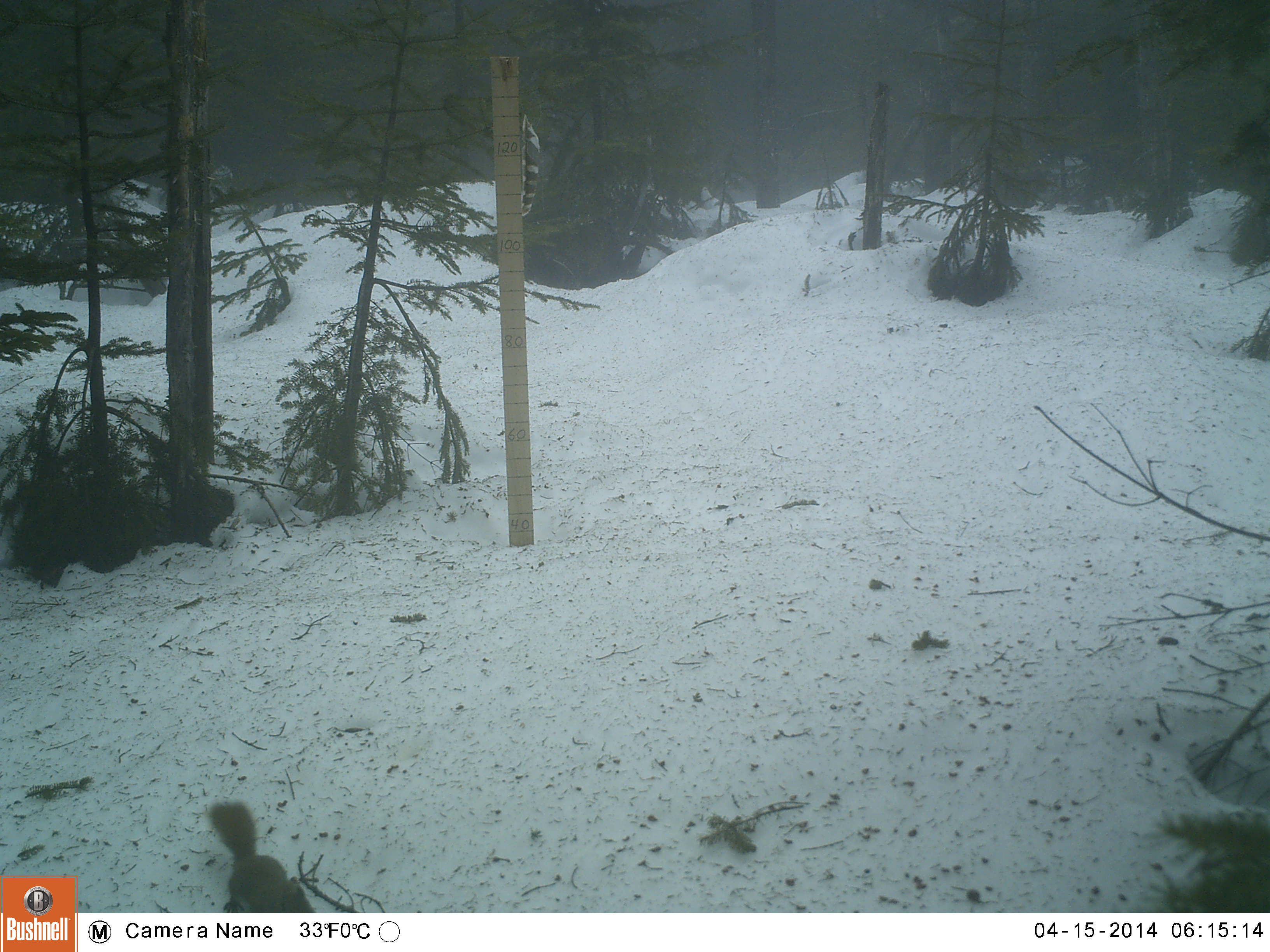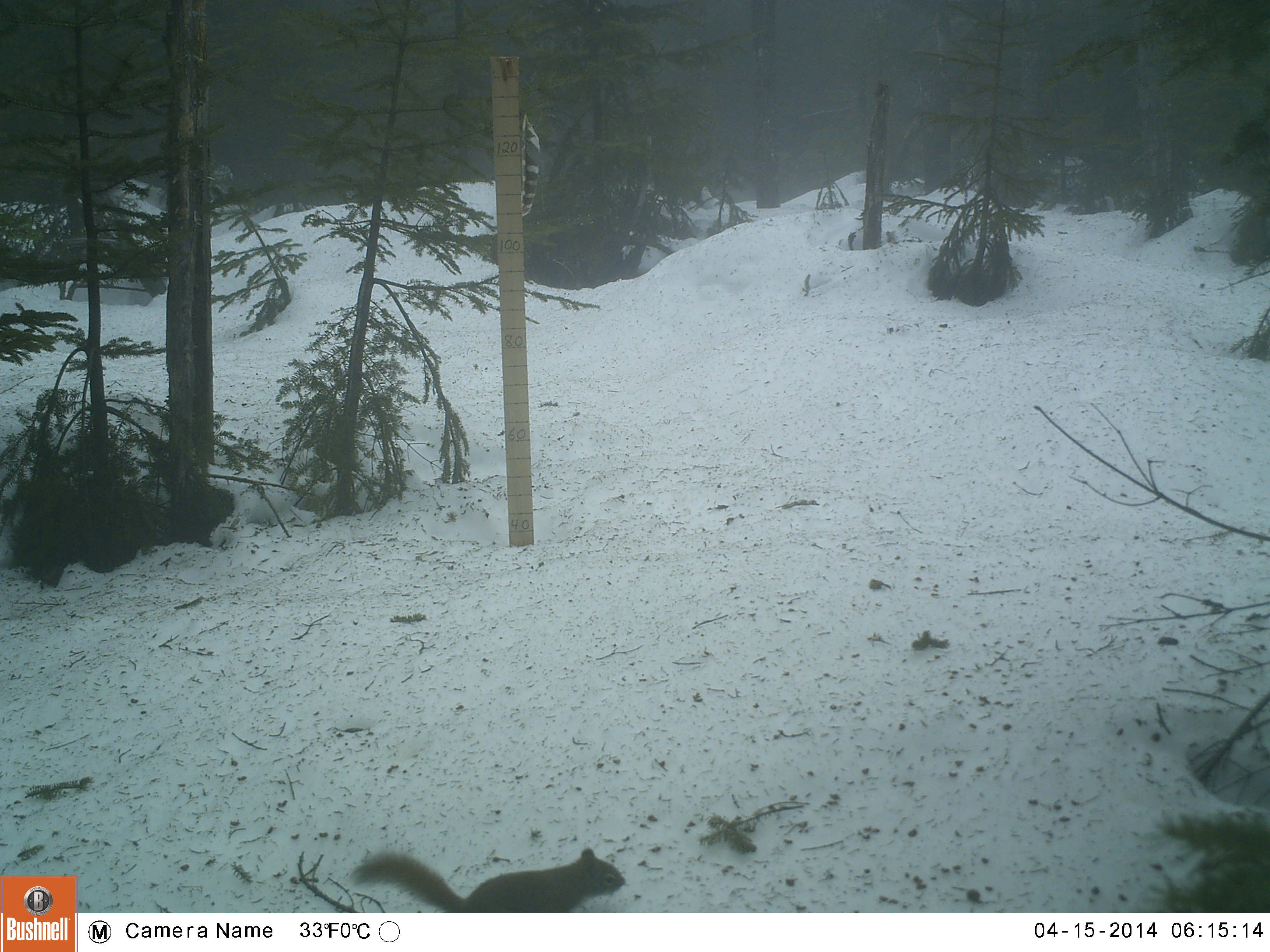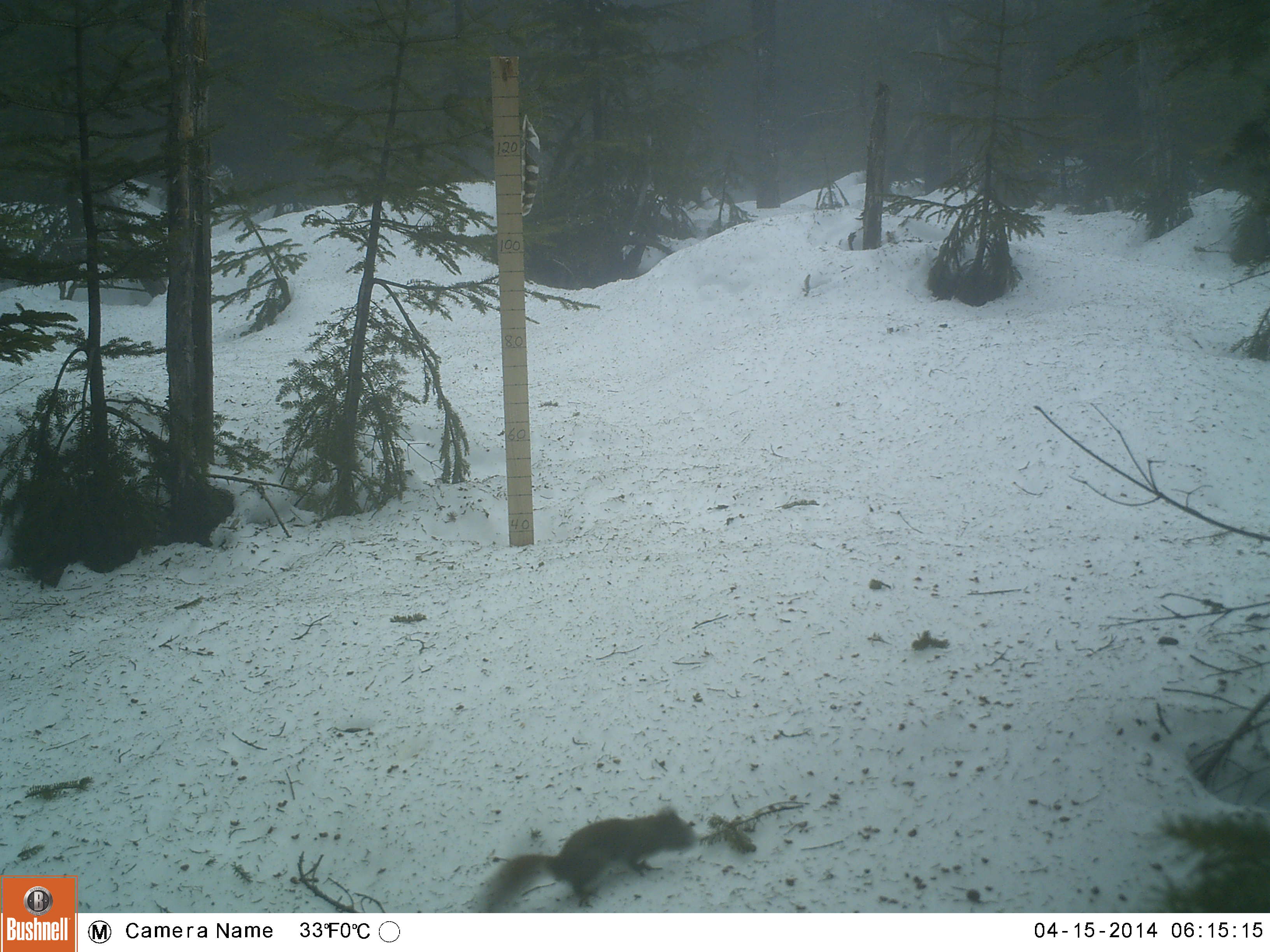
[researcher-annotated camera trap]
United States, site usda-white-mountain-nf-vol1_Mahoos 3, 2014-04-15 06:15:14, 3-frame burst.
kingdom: Animalia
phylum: Chordata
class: Mammalia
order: Rodentia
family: Sciuridae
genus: Tamiasciurus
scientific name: Tamiasciurus hudsonicus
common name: red squirrel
Red squirrel (Tamiasciurus hudsonicus).